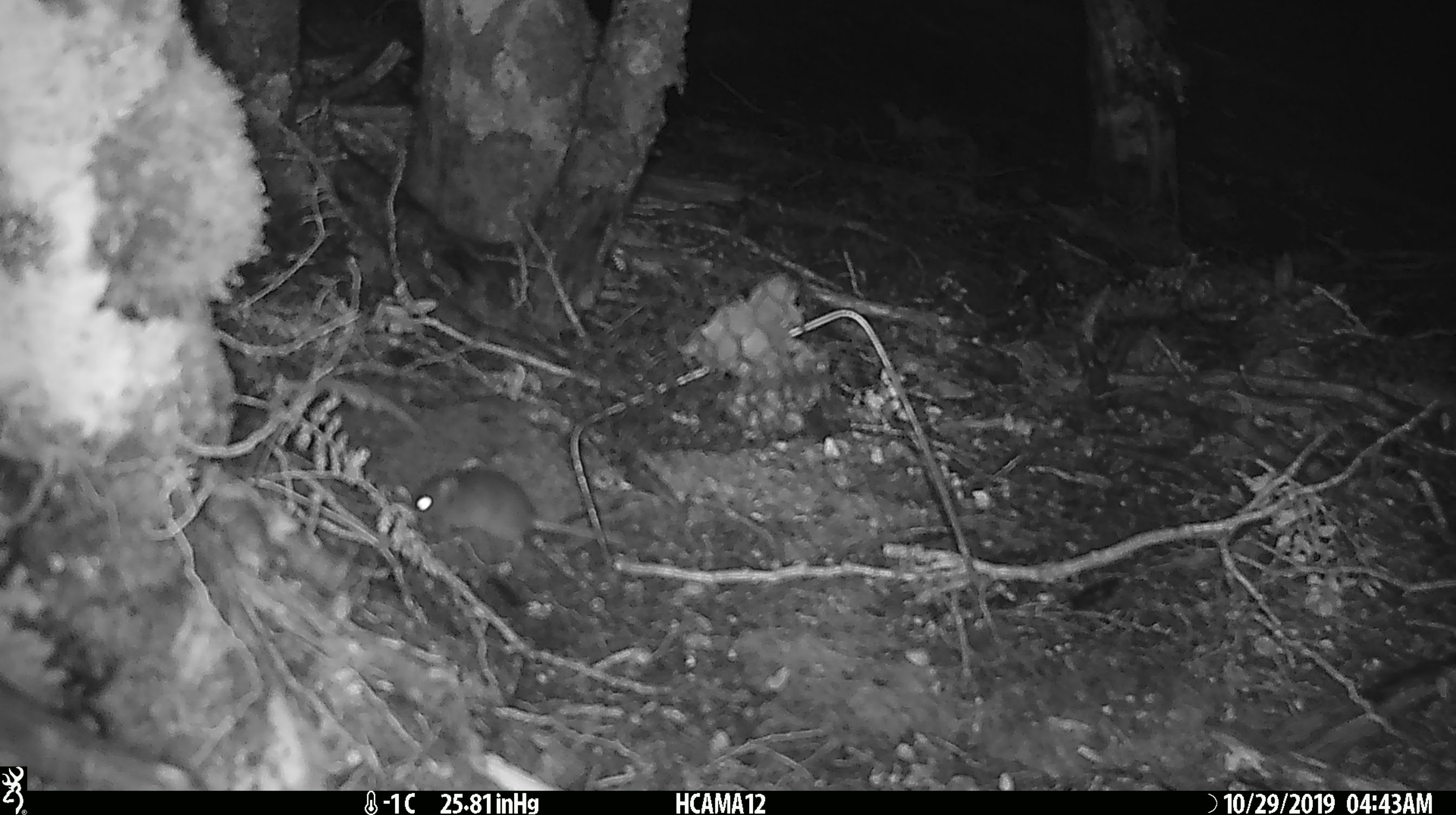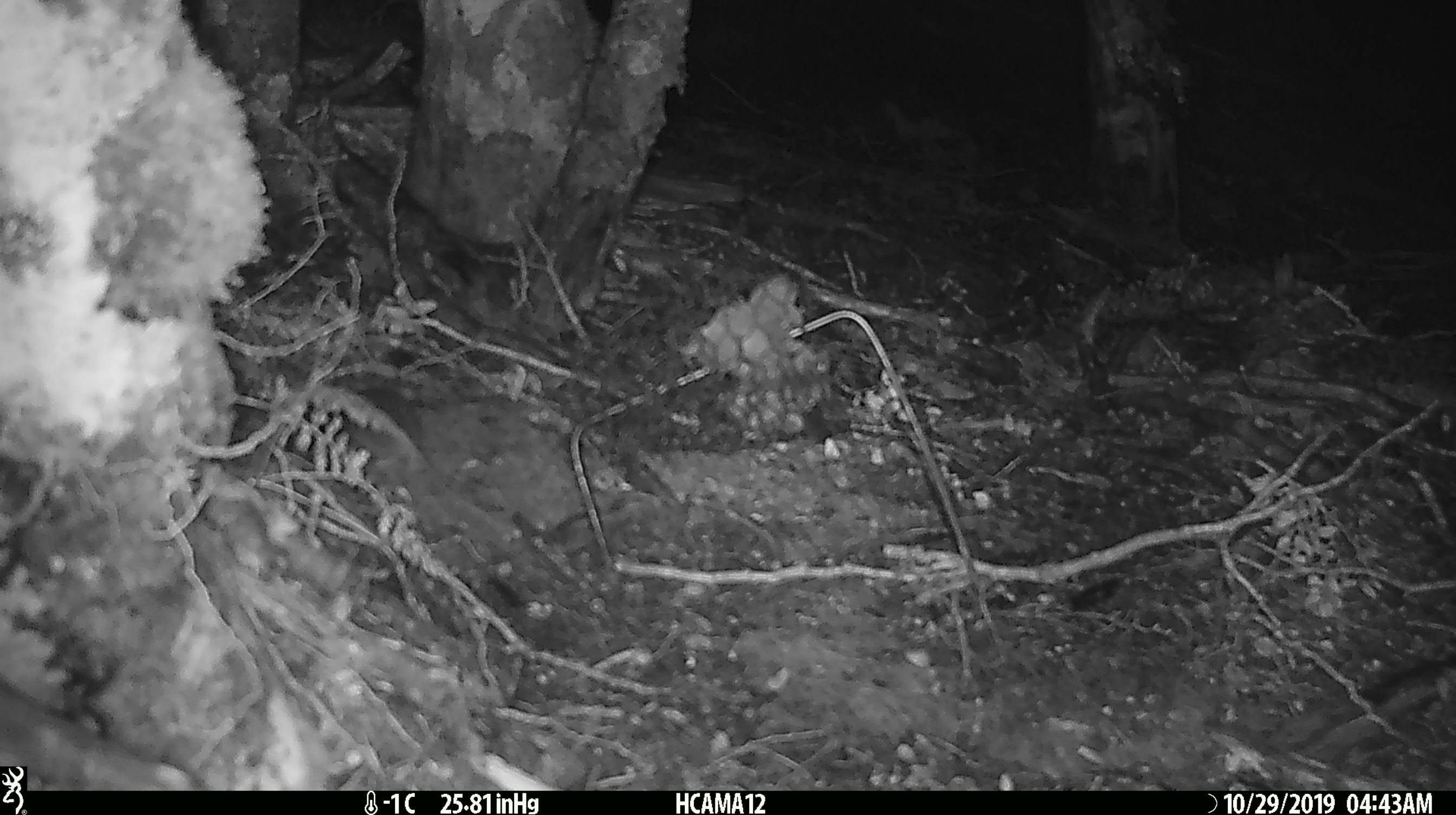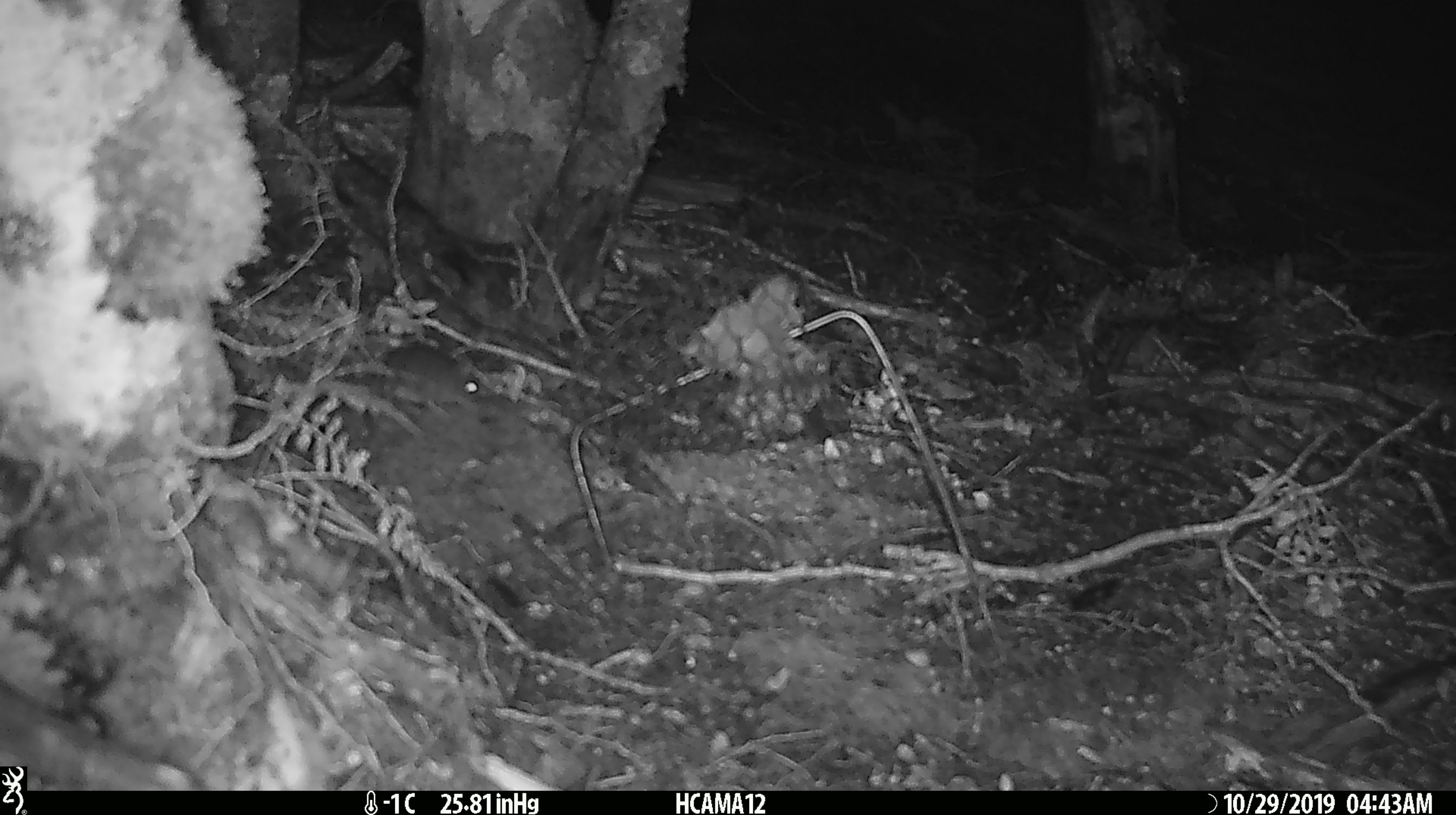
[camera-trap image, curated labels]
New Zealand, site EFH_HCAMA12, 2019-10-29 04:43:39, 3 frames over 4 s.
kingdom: Animalia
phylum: Chordata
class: Mammalia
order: Rodentia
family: Muridae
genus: Mus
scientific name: Mus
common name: mouse